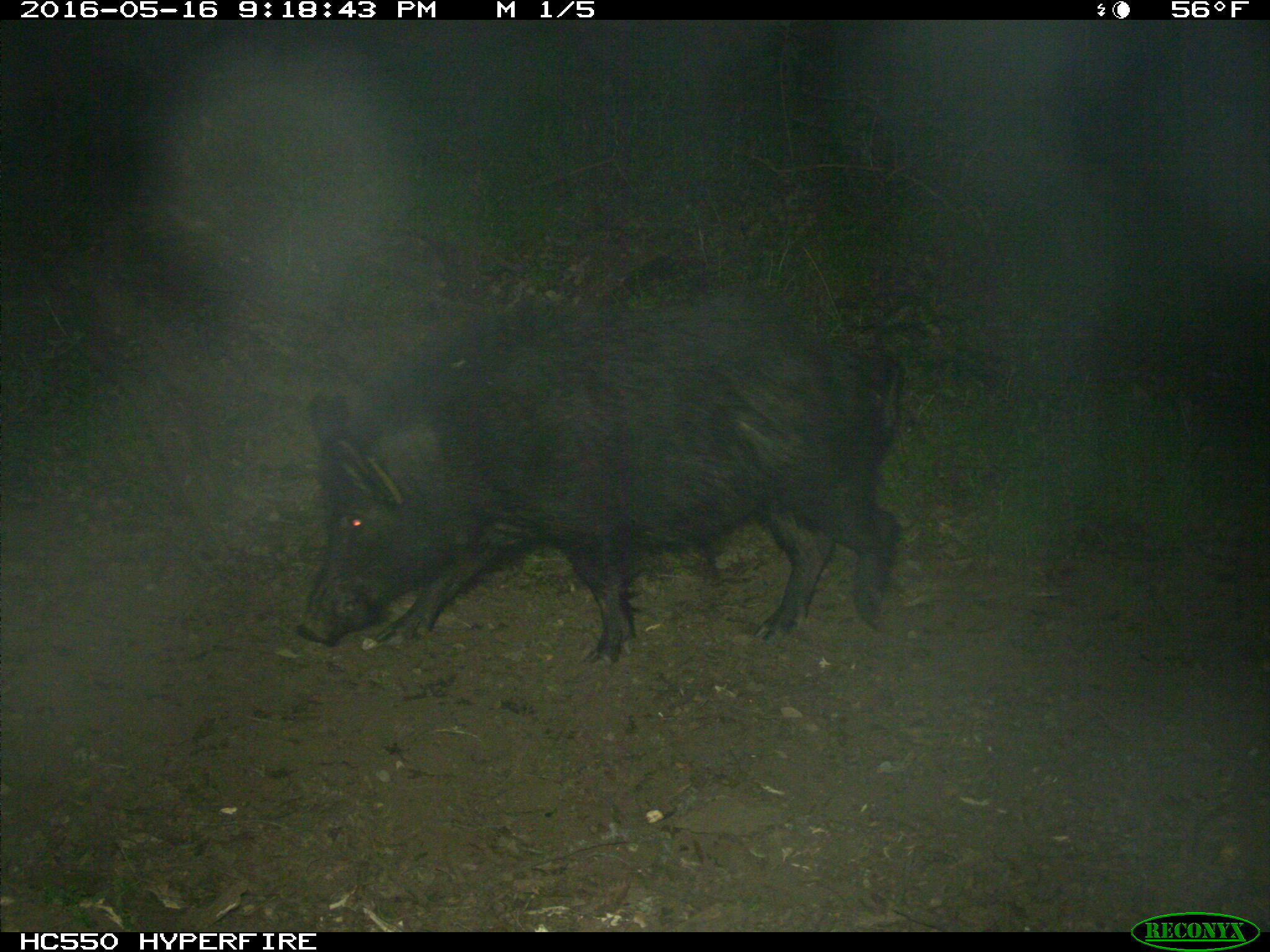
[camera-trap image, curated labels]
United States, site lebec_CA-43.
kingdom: Animalia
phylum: Chordata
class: Mammalia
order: Artiodactyla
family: Suidae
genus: Sus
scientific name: Sus scrofa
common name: wild boar